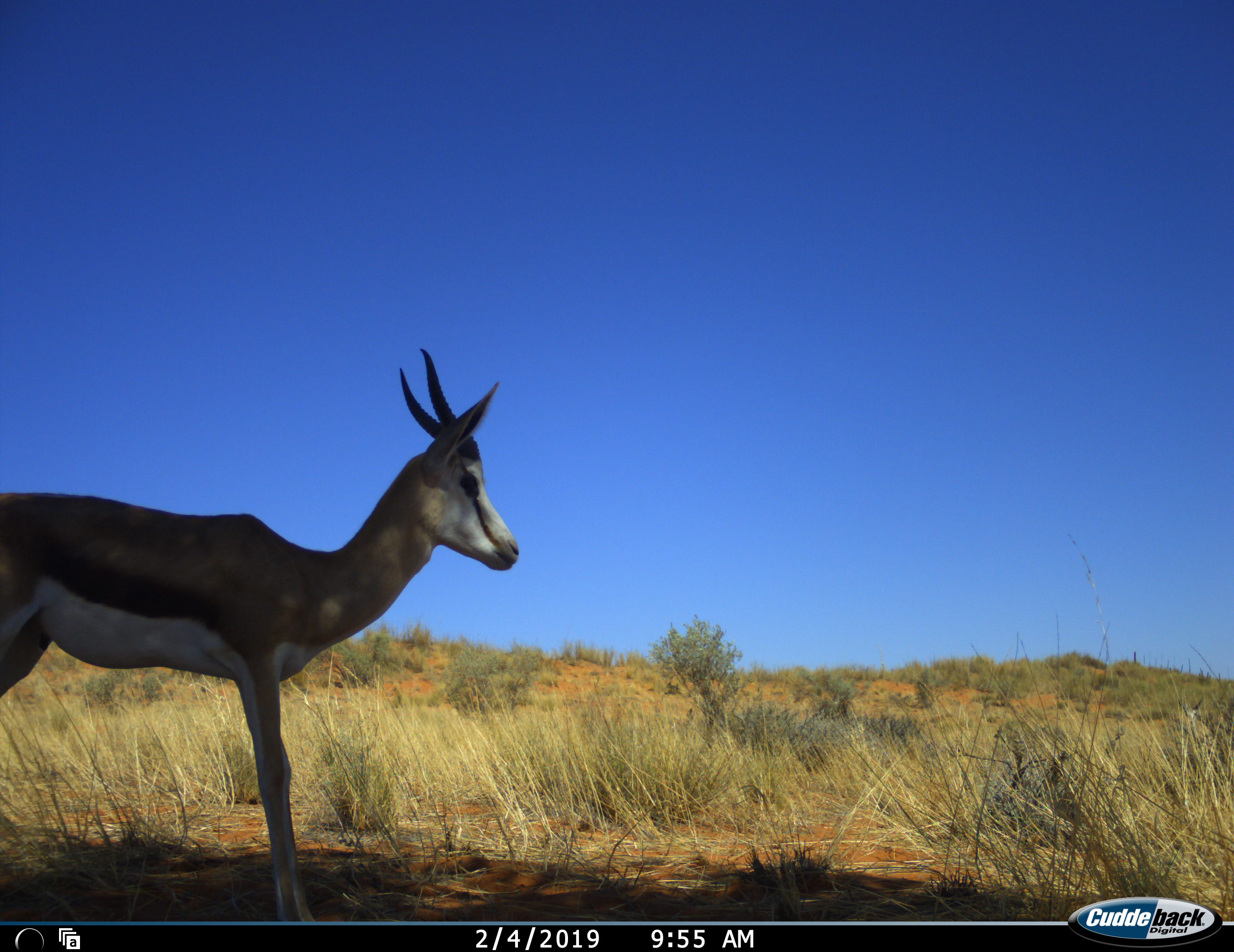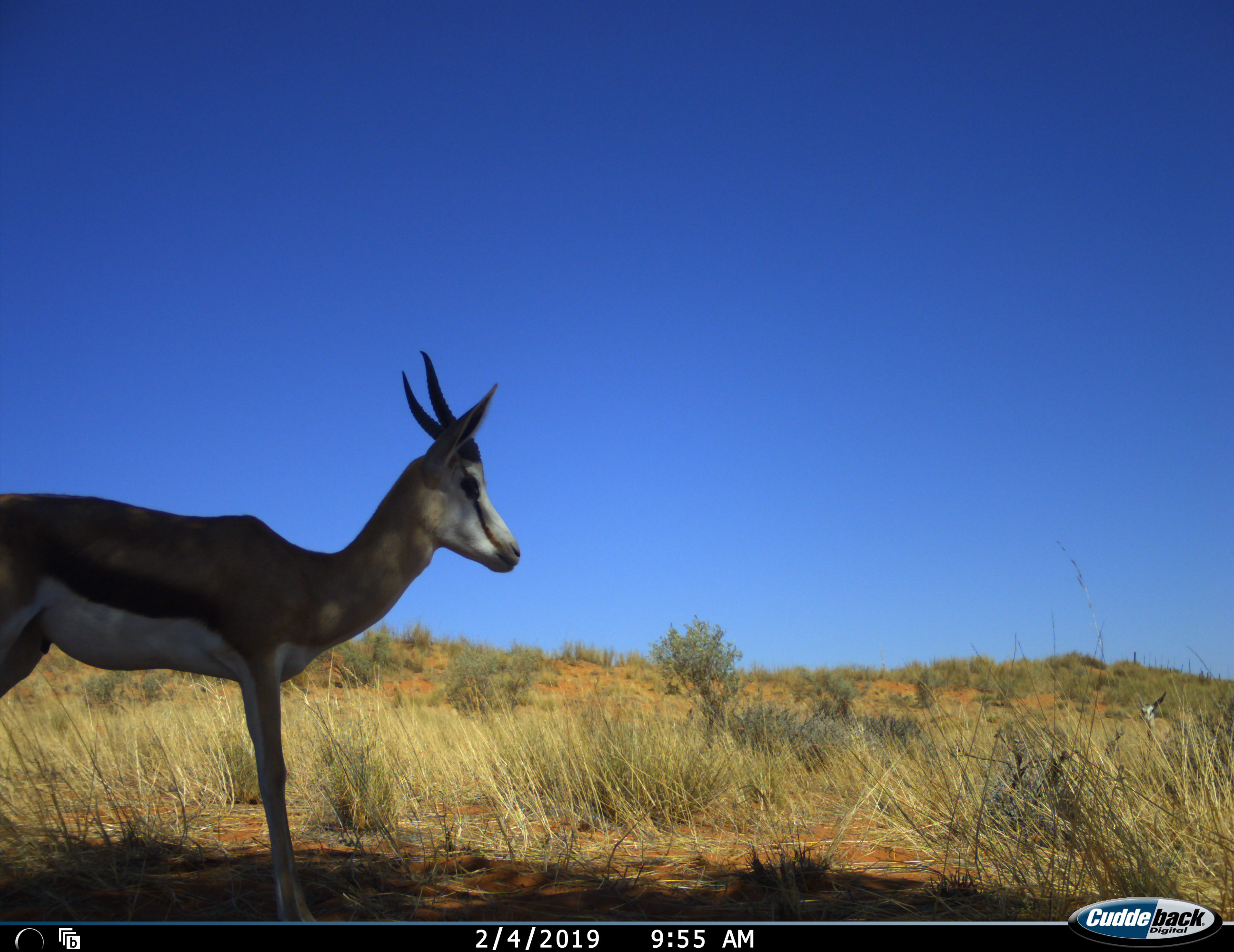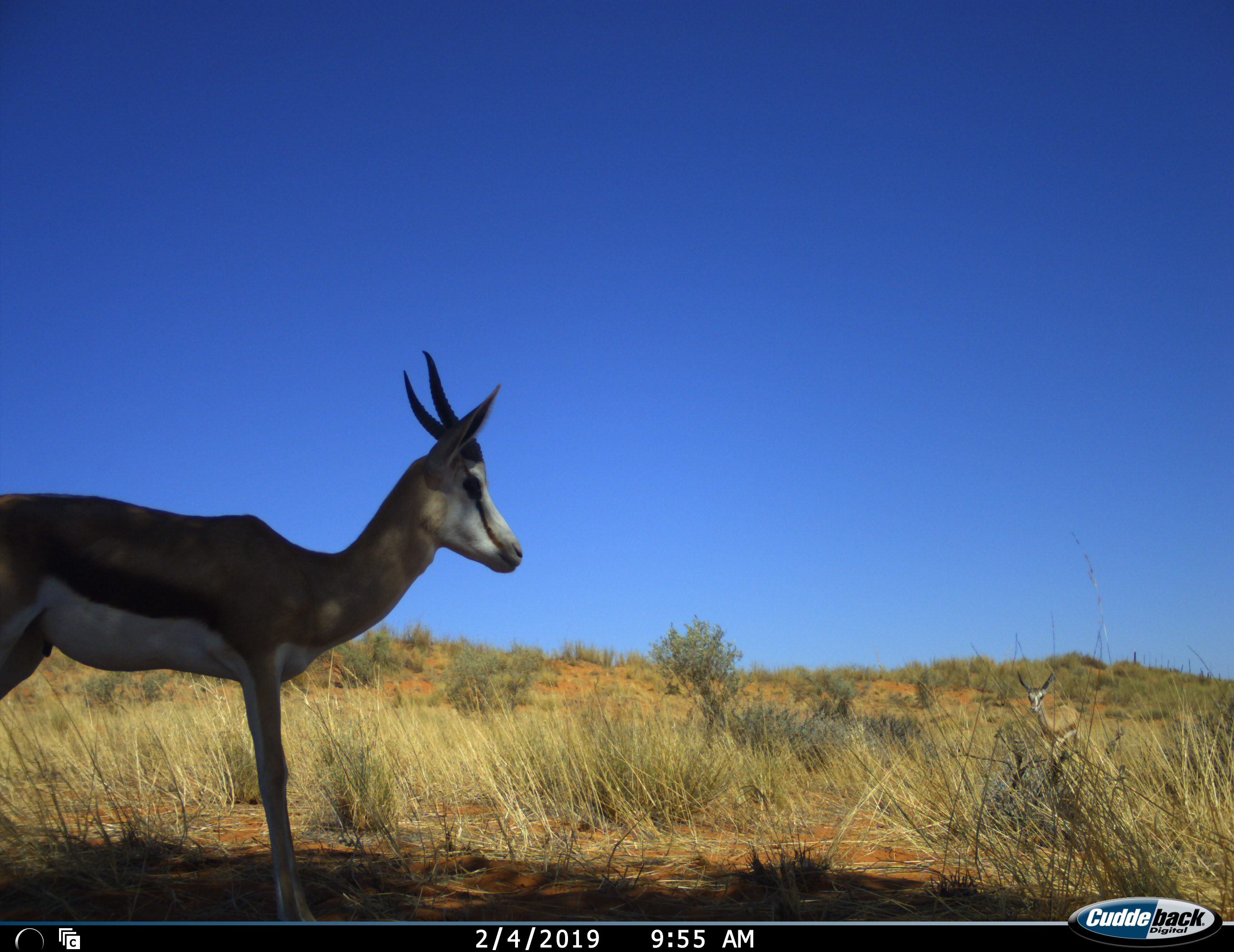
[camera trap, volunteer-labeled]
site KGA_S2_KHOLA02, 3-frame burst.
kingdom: Animalia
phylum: Chordata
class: Mammalia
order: Artiodactyla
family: Bovidae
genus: Antidorcas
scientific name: Antidorcas marsupialis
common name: springbok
Springbok (Antidorcas marsupialis), count 2. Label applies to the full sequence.